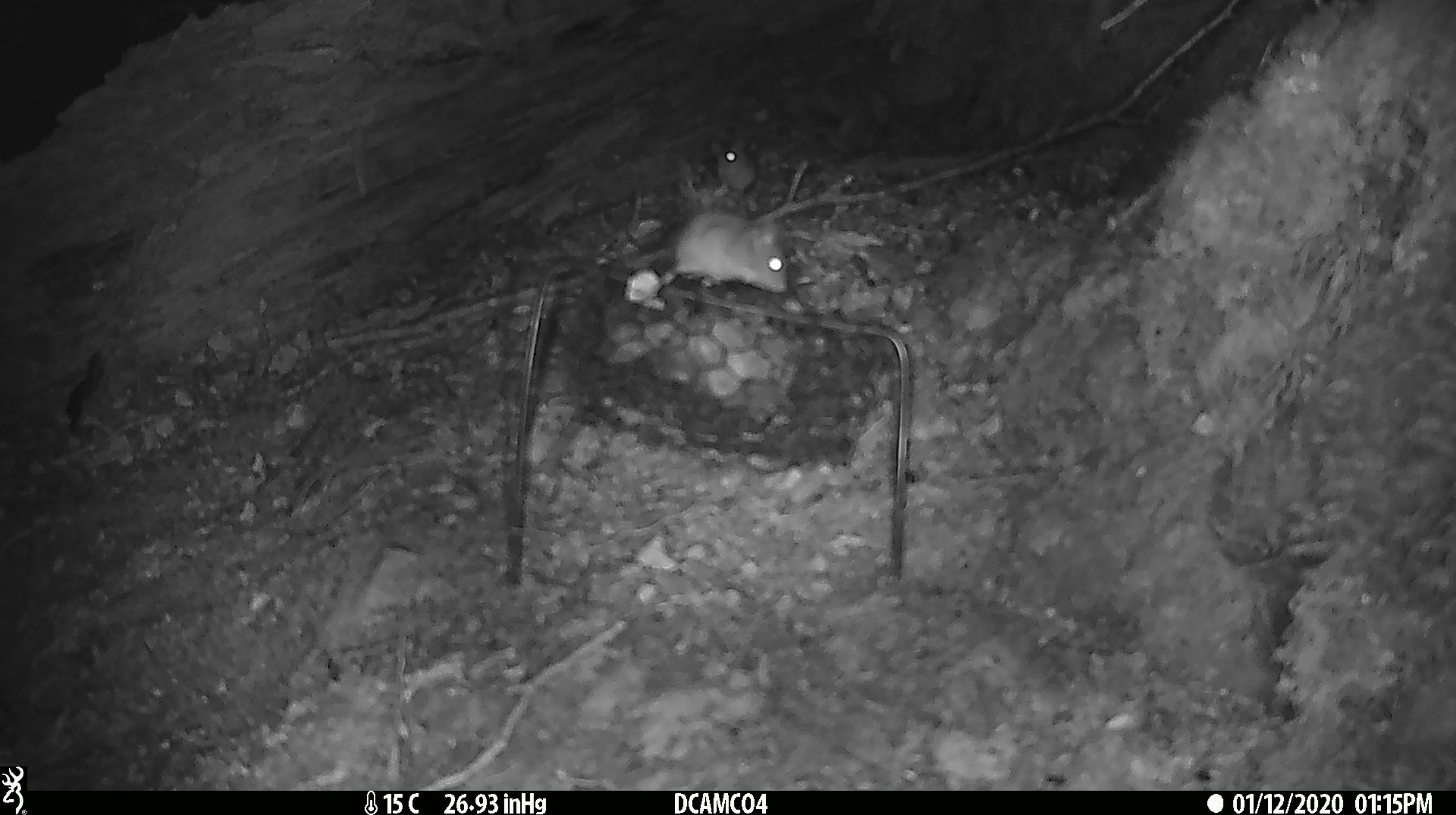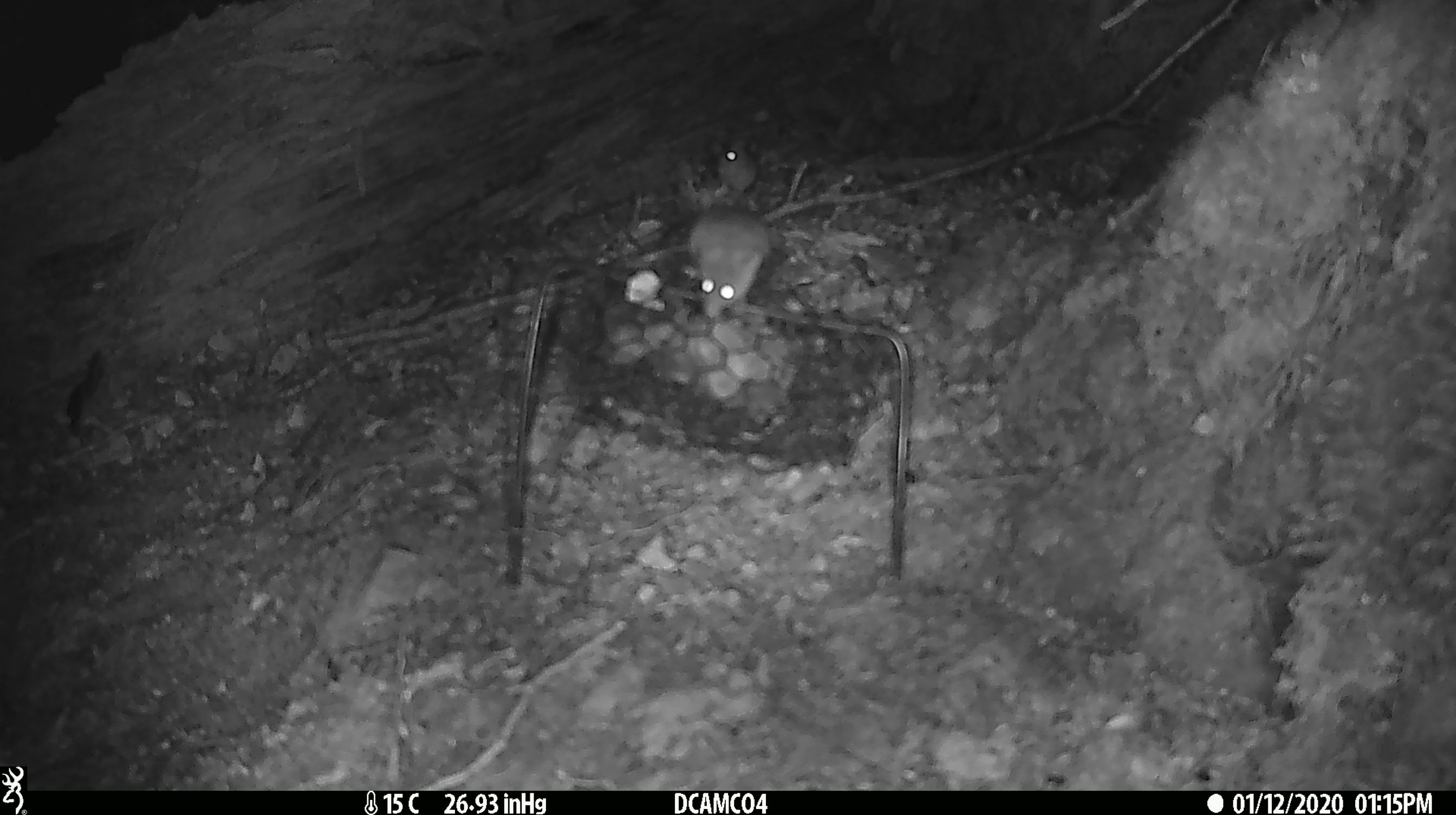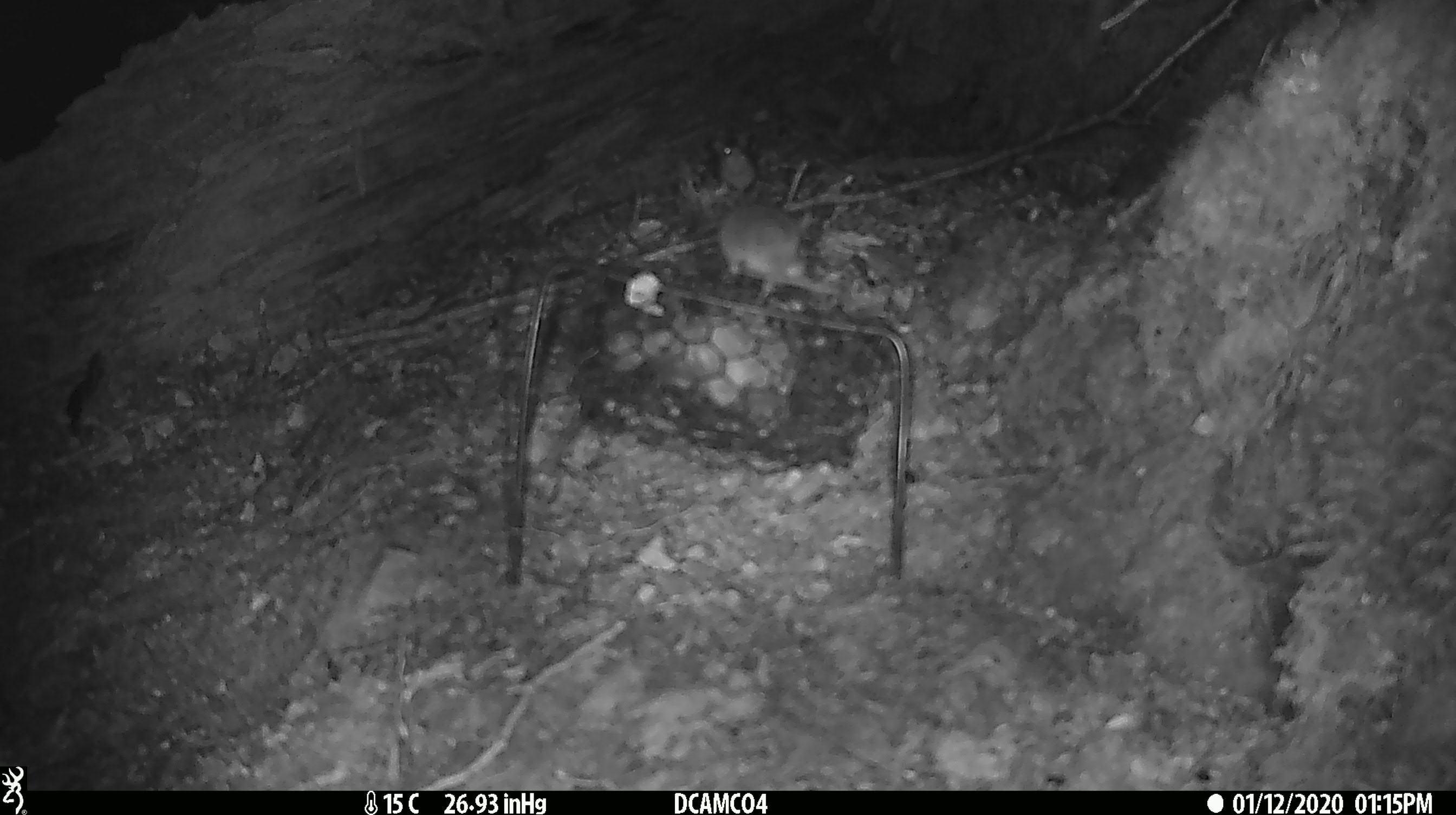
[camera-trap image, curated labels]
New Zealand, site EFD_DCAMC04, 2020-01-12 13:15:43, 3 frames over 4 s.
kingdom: Animalia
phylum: Chordata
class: Mammalia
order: Rodentia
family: Muridae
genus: Mus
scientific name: Mus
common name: mouse